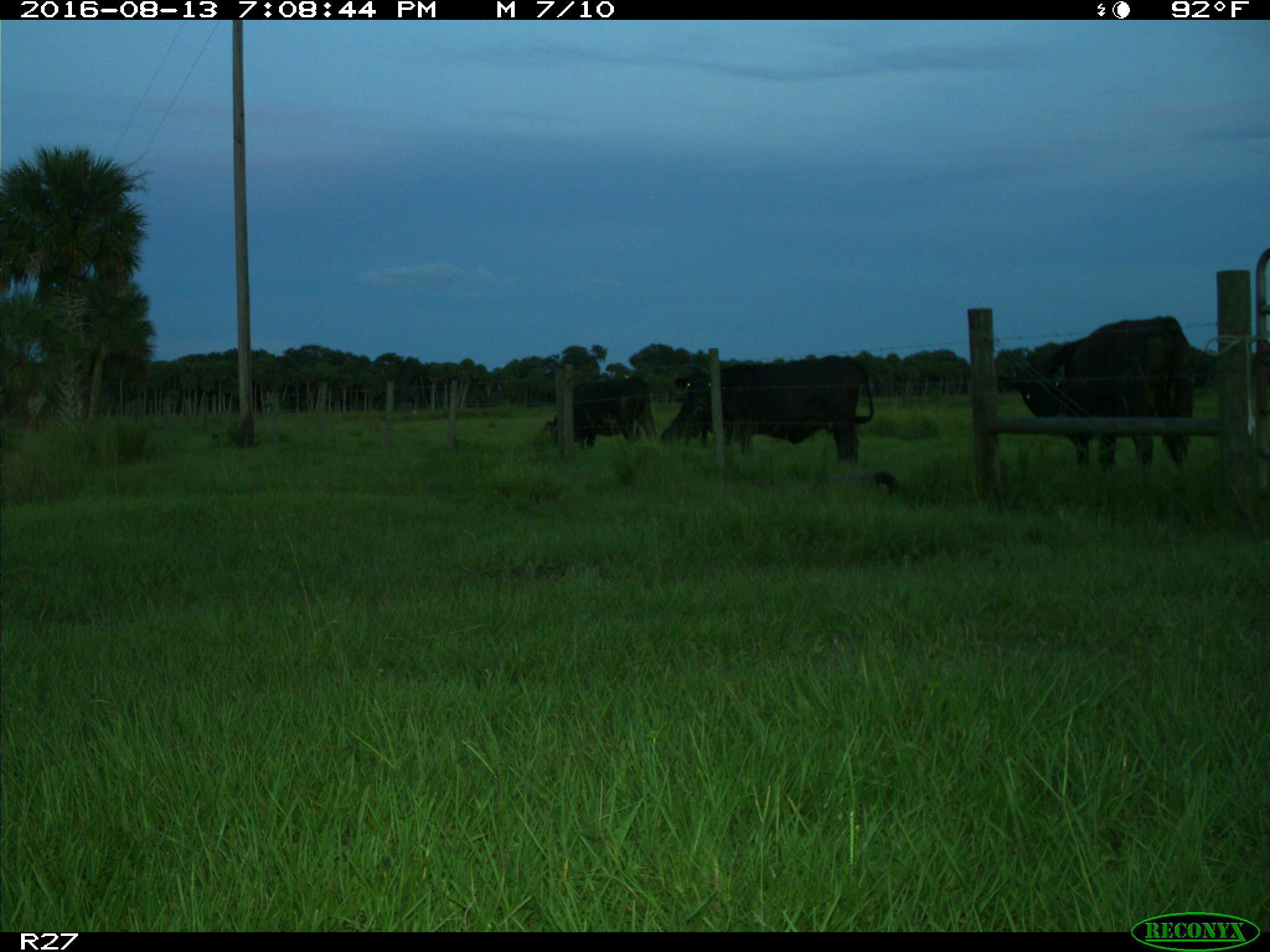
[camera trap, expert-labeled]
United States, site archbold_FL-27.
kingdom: Animalia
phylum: Chordata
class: Mammalia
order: Artiodactyla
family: Bovidae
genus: Bos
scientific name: Bos taurus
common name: domestic cow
Bos taurus (domestic cow).